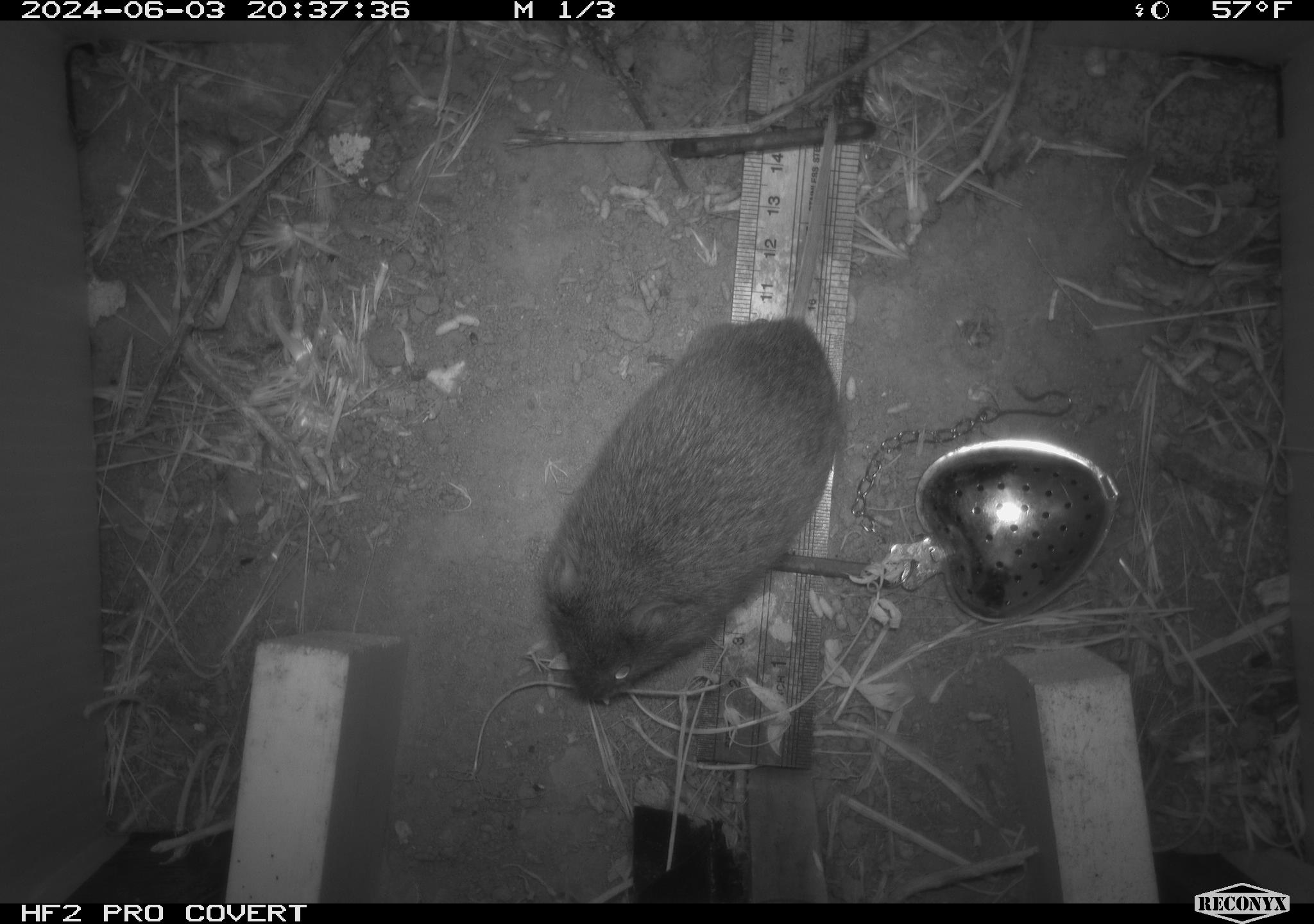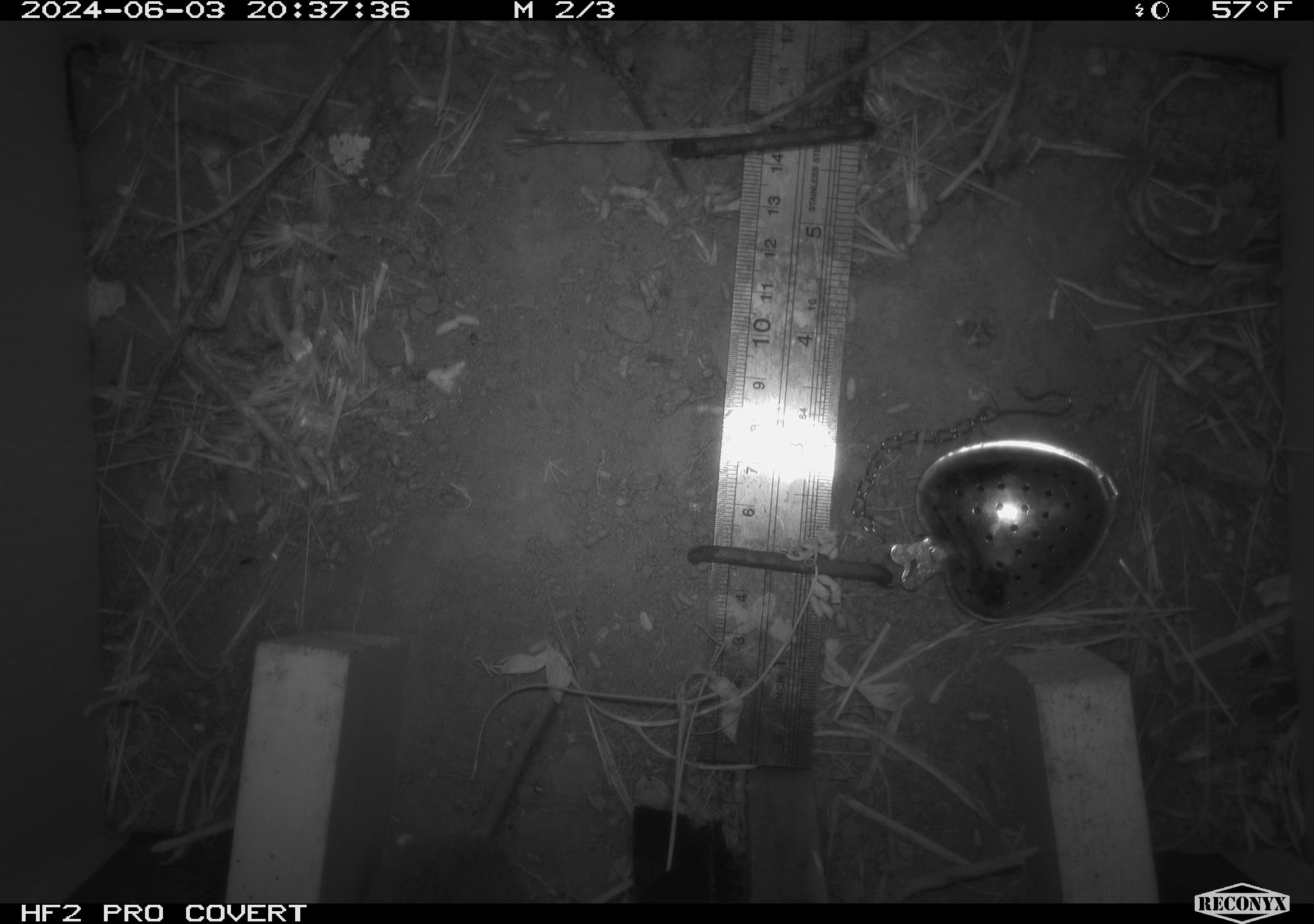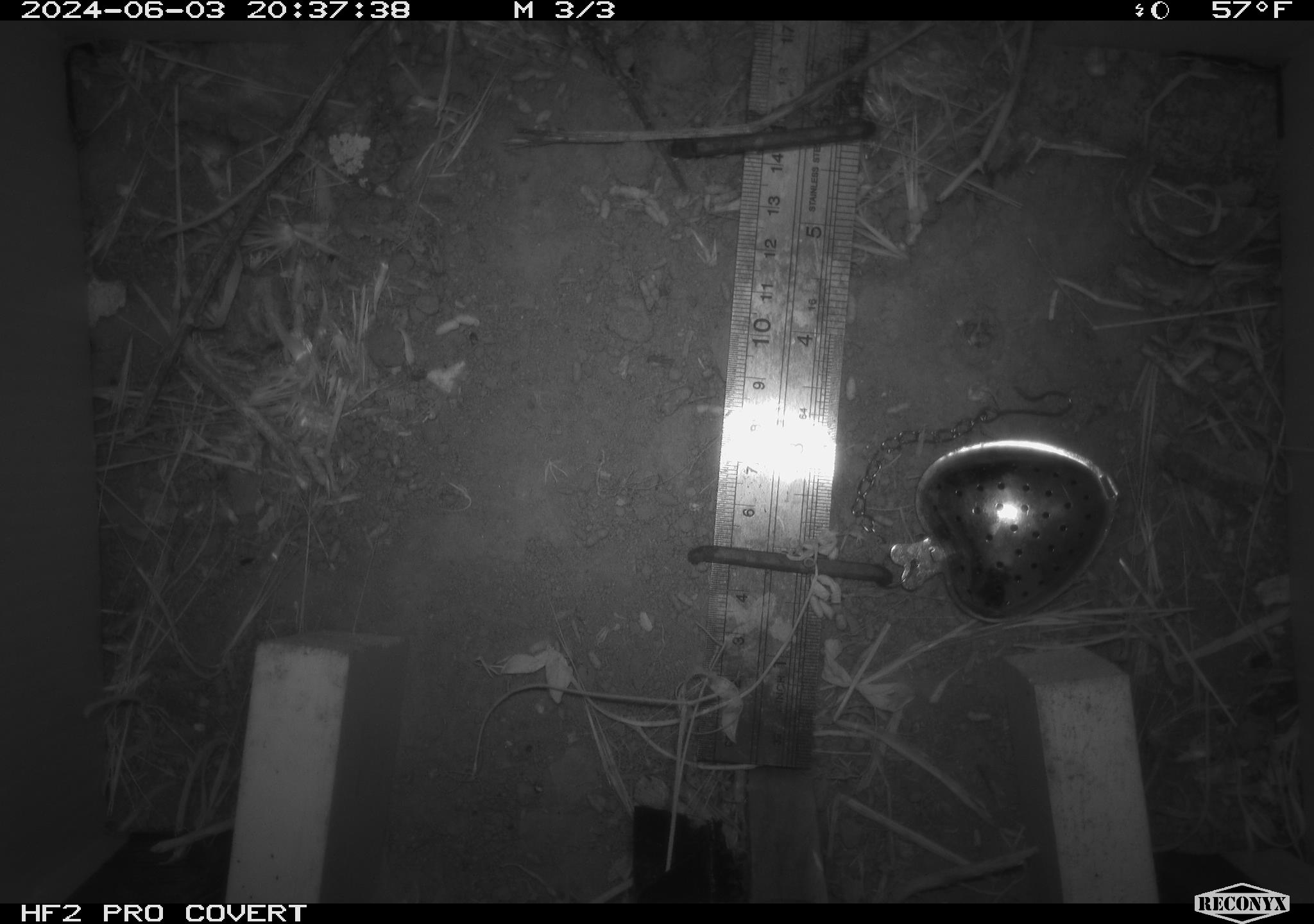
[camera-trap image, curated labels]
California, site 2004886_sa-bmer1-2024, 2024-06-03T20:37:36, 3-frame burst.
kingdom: Animalia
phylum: Chordata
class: Mammalia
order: Rodentia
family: Cricetidae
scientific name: Arvicolinae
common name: voles, lemmings, and muskrats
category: arvicolinae subfamily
Arvicolinae subfamily (voles, lemmings, and muskrats) (Arvicolinae).